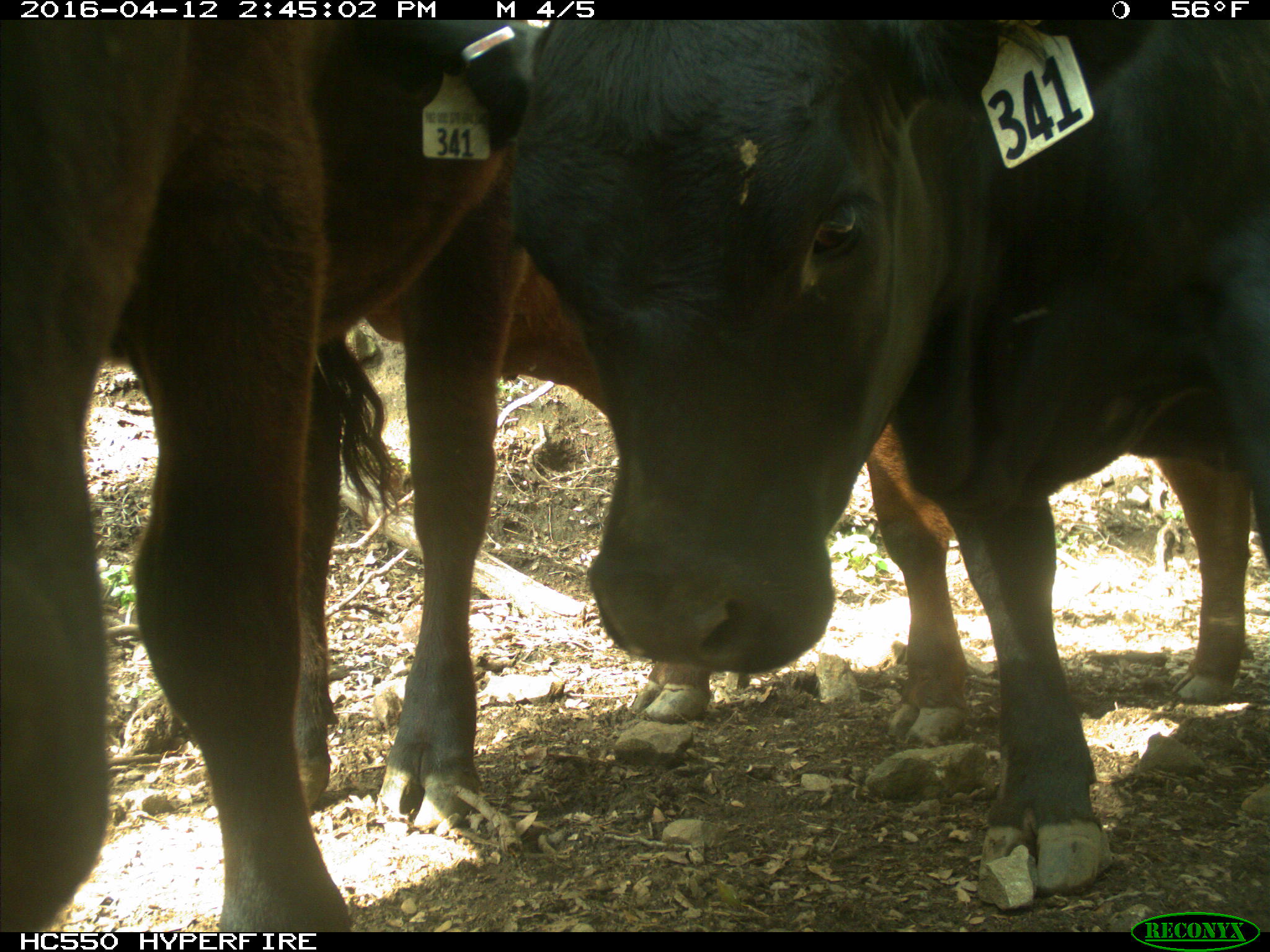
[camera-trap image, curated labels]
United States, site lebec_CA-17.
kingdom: Animalia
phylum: Chordata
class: Mammalia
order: Artiodactyla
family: Bovidae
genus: Bos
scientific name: Bos taurus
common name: domestic cow